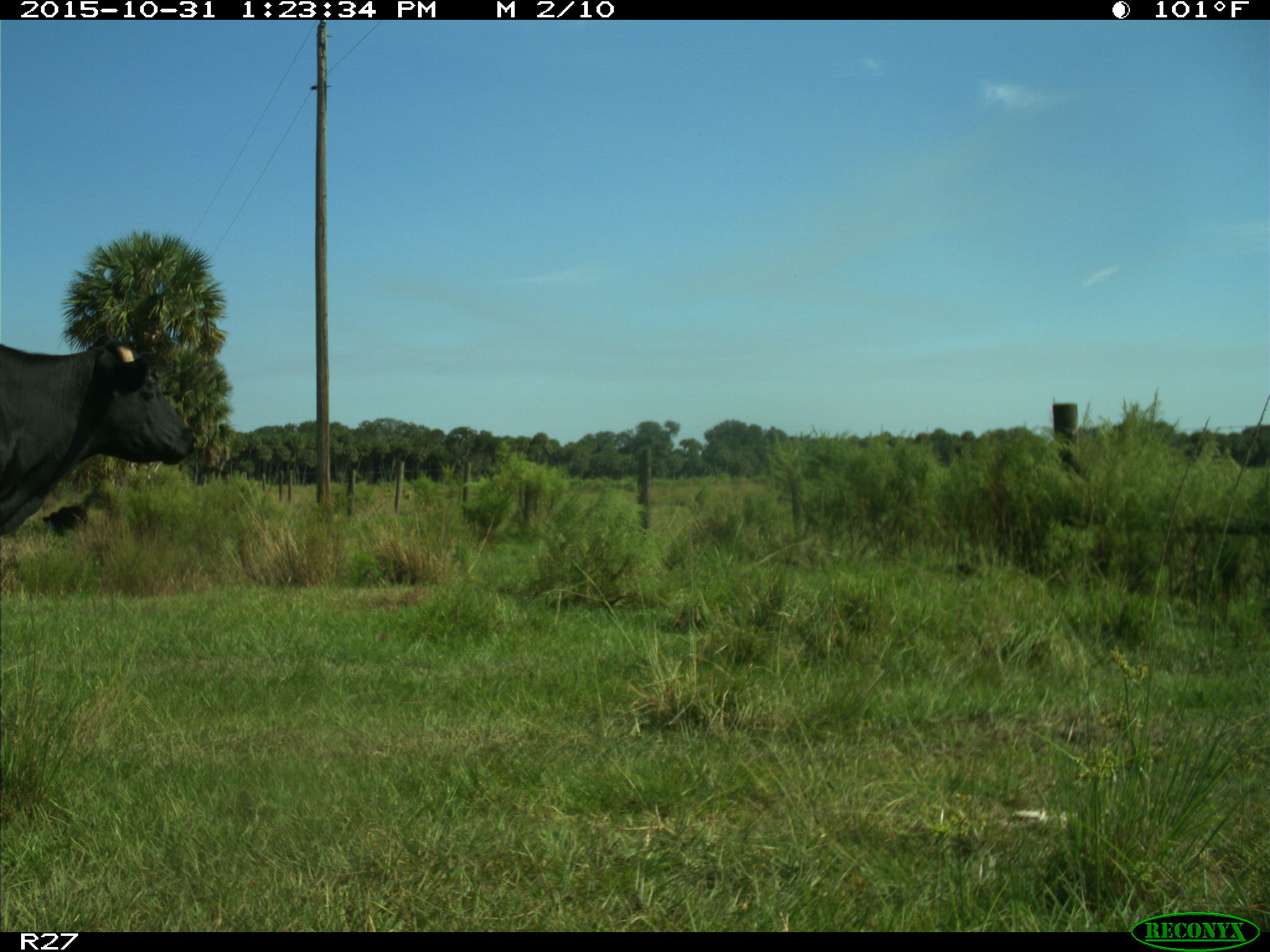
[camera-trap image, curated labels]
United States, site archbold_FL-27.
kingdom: Animalia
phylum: Chordata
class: Mammalia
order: Artiodactyla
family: Bovidae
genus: Bos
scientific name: Bos taurus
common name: domestic cow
Bos taurus (domestic cow).